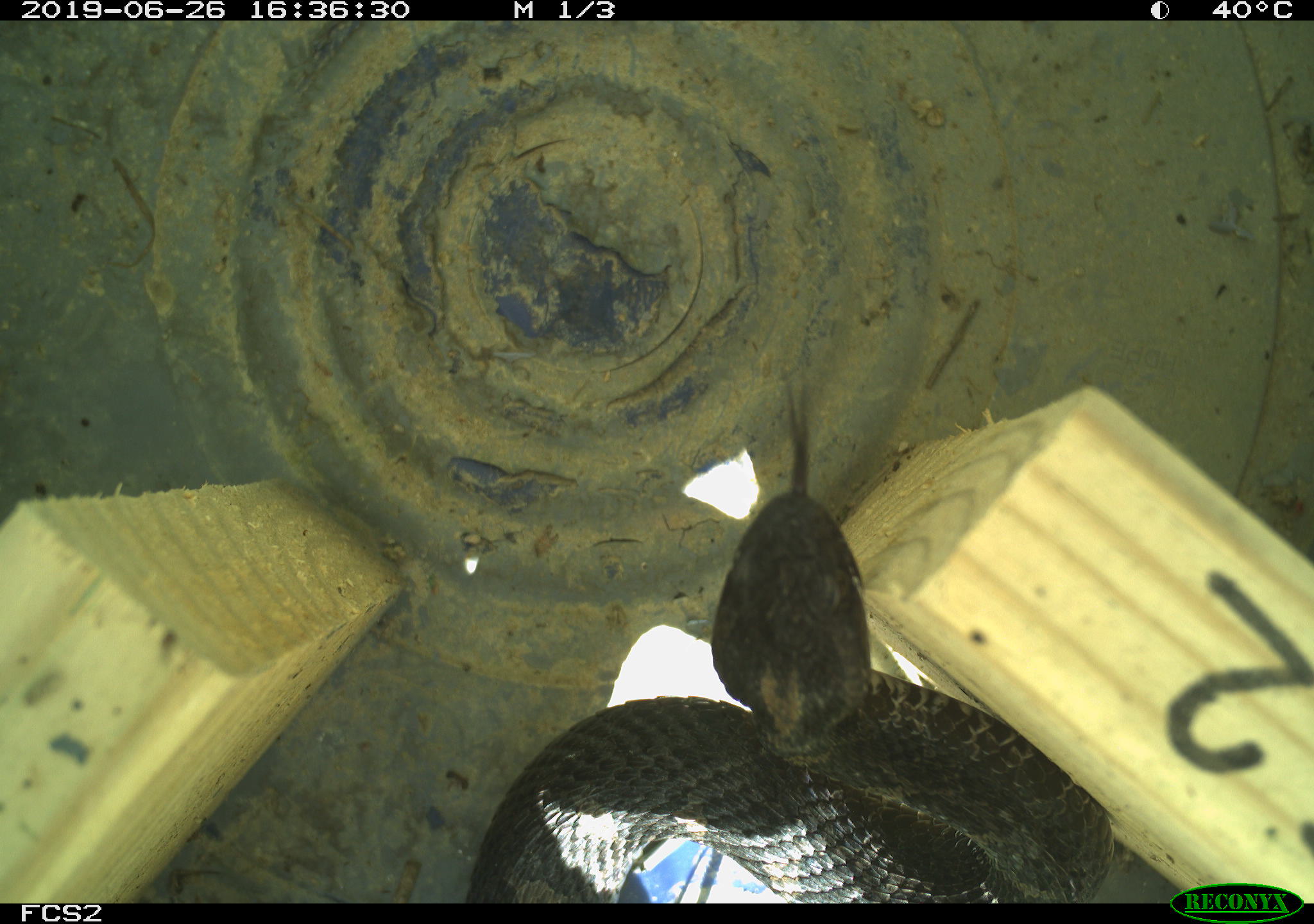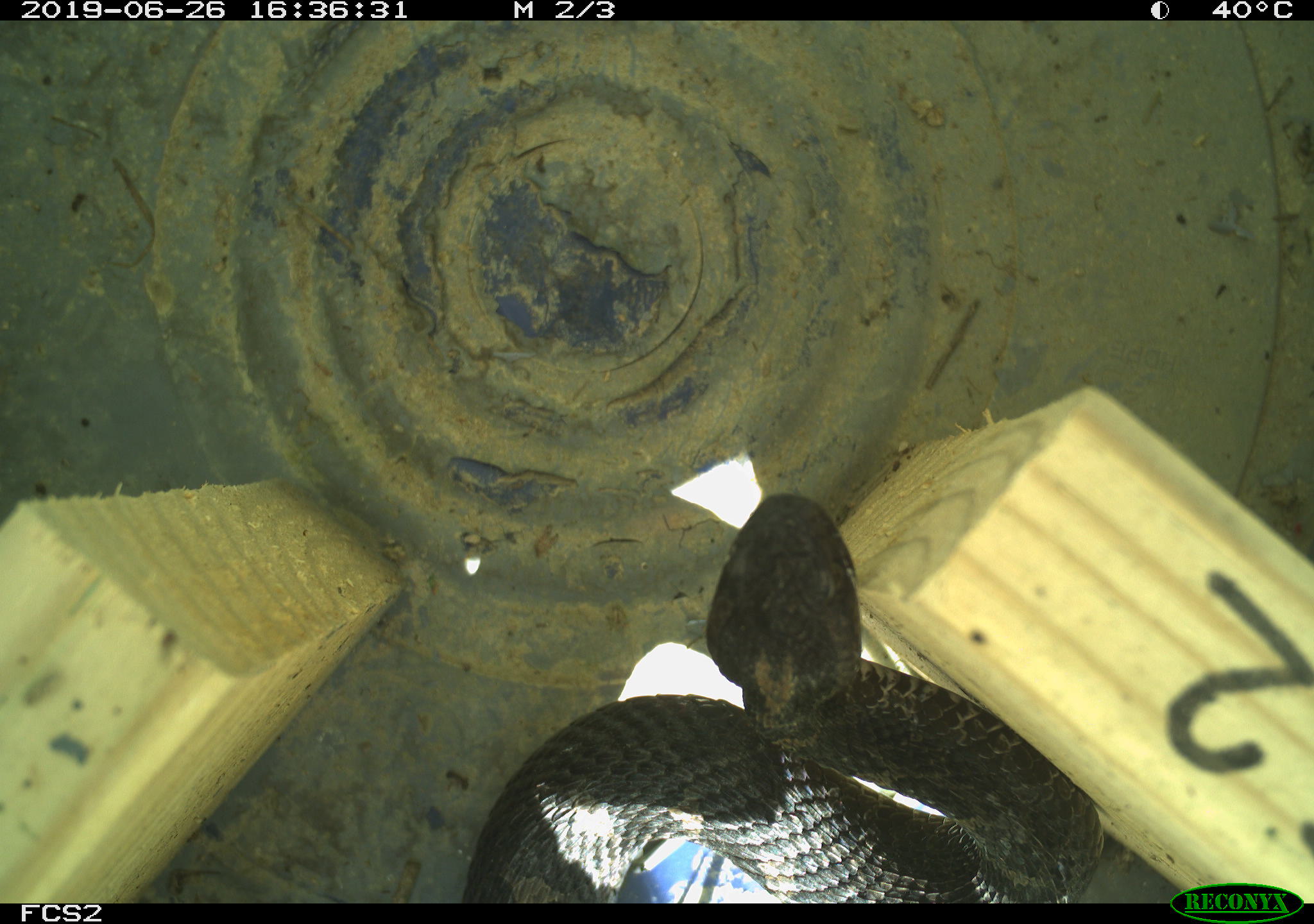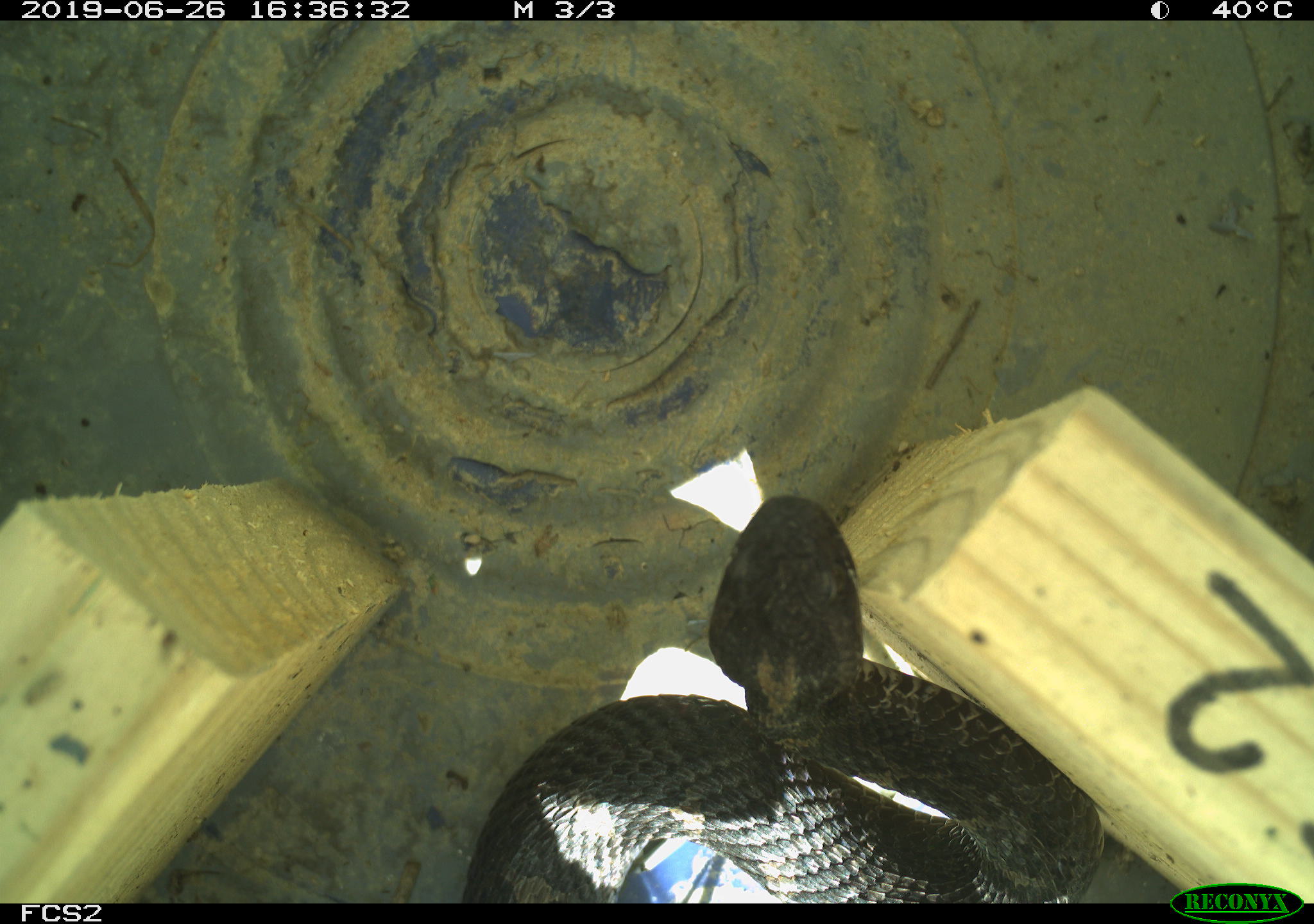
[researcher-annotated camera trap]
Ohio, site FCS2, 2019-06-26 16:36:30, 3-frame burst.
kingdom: Animalia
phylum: Chordata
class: Reptilia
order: Squamata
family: Viperidae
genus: Sistrurus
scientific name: Sistrurus catenatus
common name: eastern massasauga